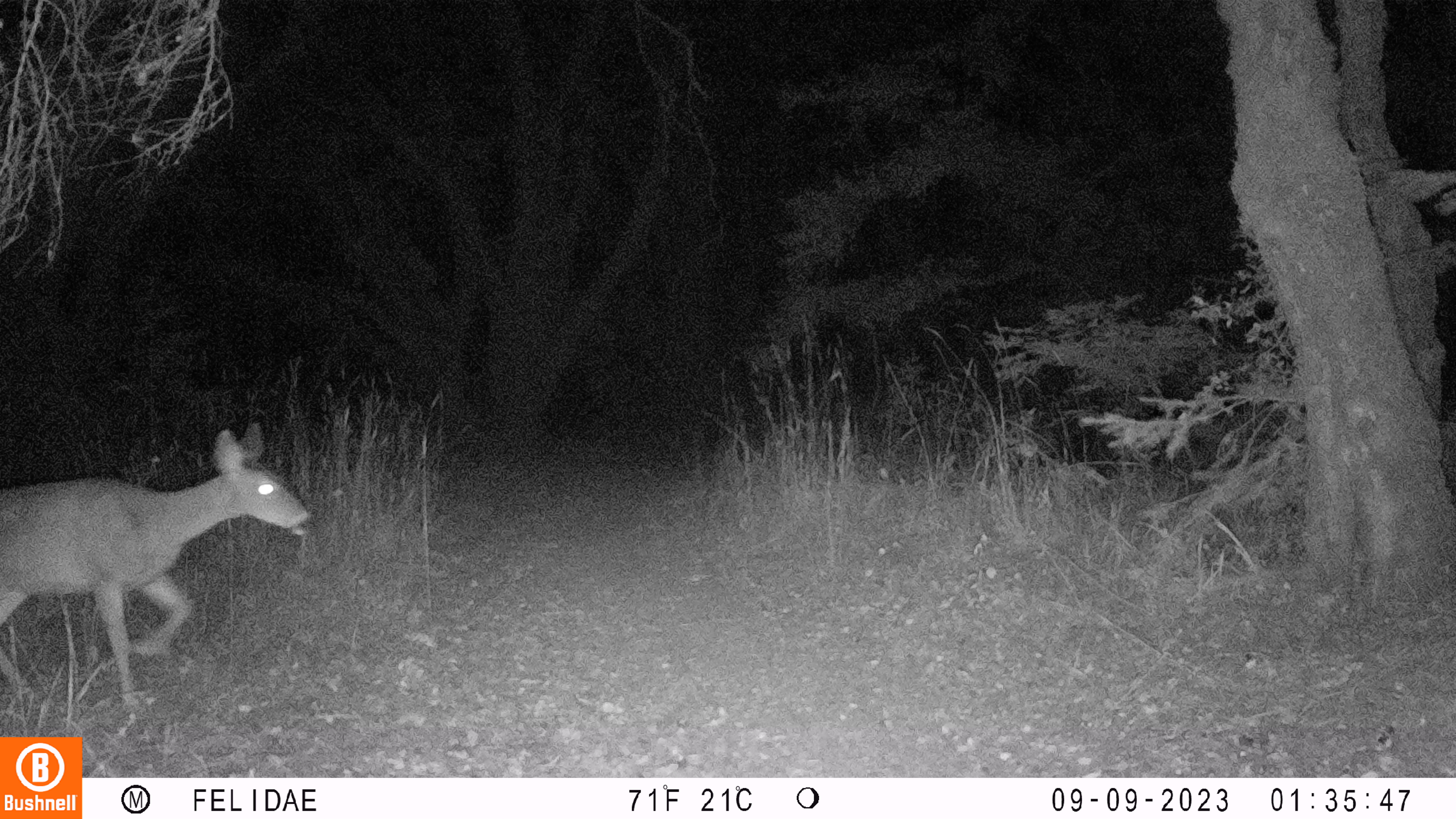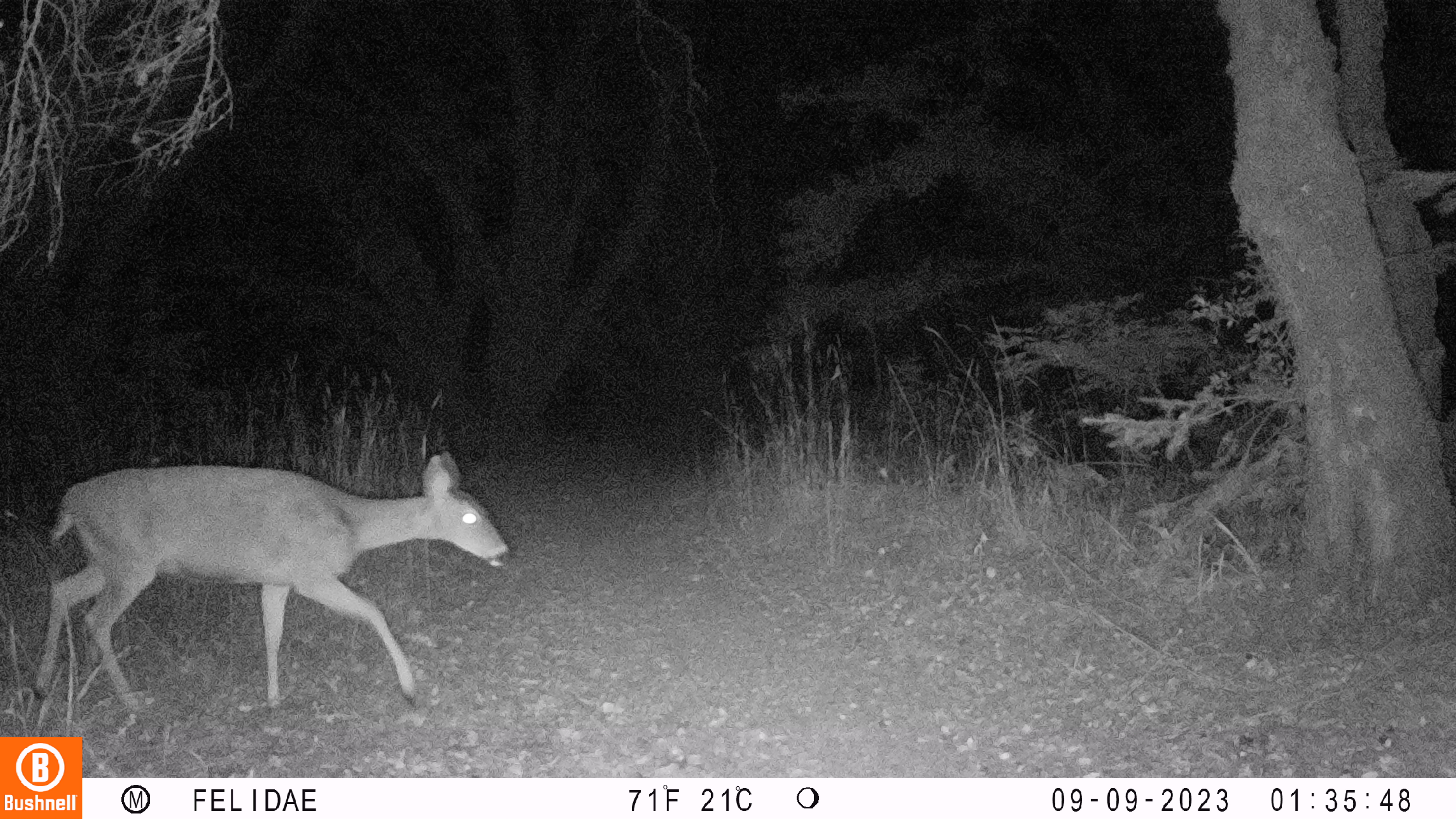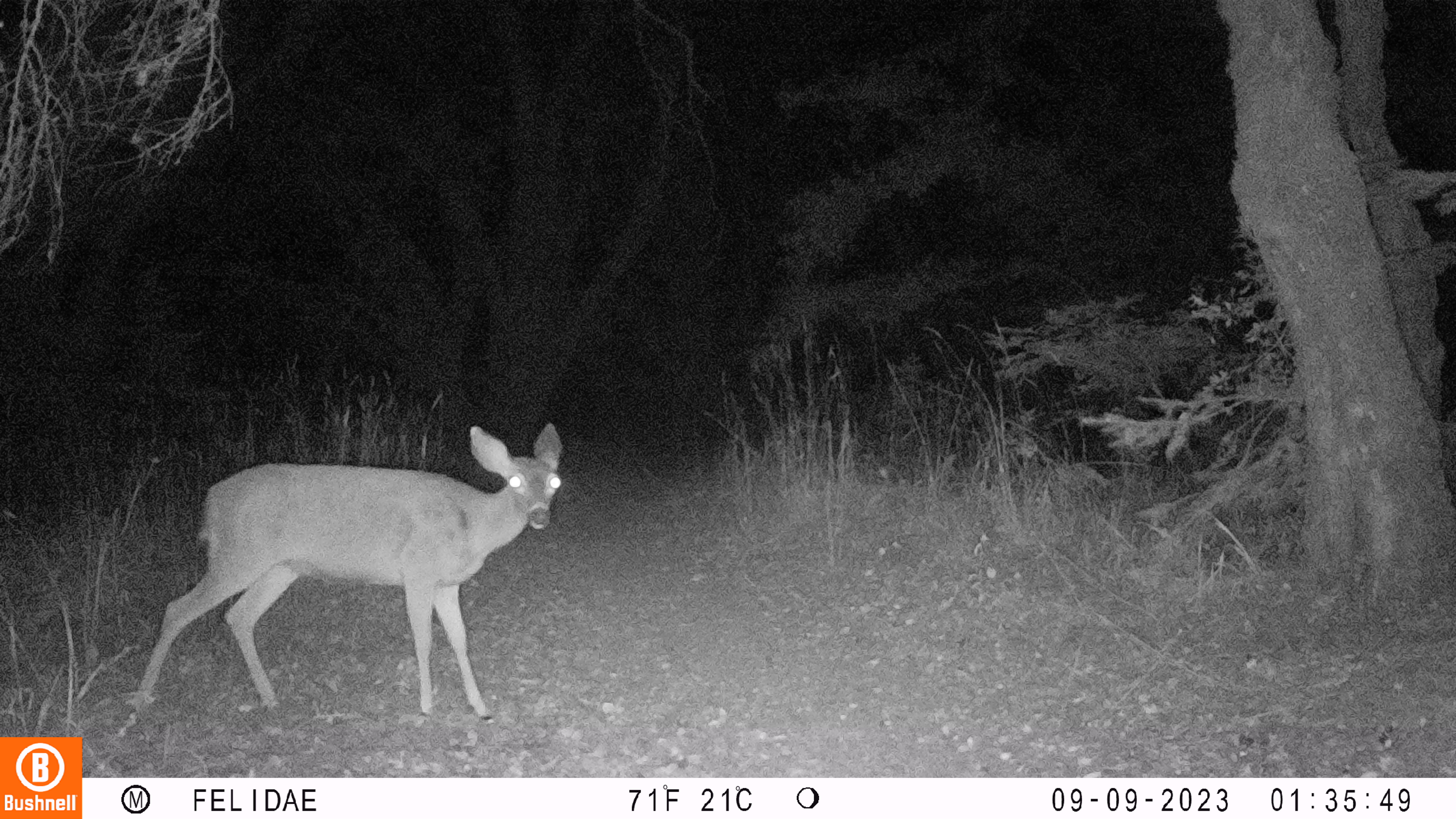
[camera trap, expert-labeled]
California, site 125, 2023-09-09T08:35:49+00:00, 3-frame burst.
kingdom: Animalia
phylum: Chordata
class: Mammalia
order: Artiodactyla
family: Cervidae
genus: Odocoileus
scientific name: Odocoileus hemionus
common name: mule deer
Mule deer (Odocoileus hemionus).